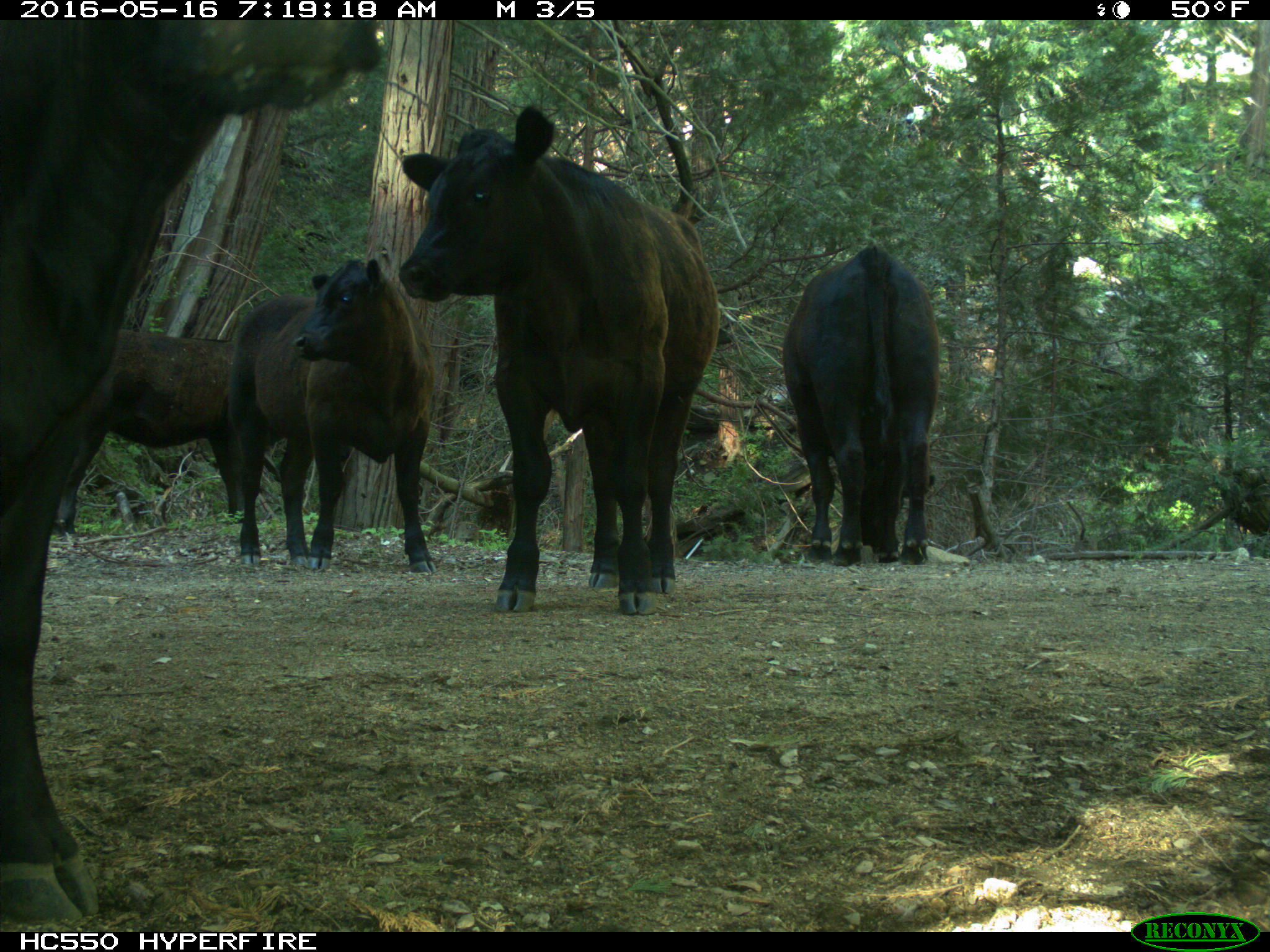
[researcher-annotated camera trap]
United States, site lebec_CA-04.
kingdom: Animalia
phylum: Chordata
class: Mammalia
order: Artiodactyla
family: Bovidae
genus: Bos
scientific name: Bos taurus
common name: domestic cow